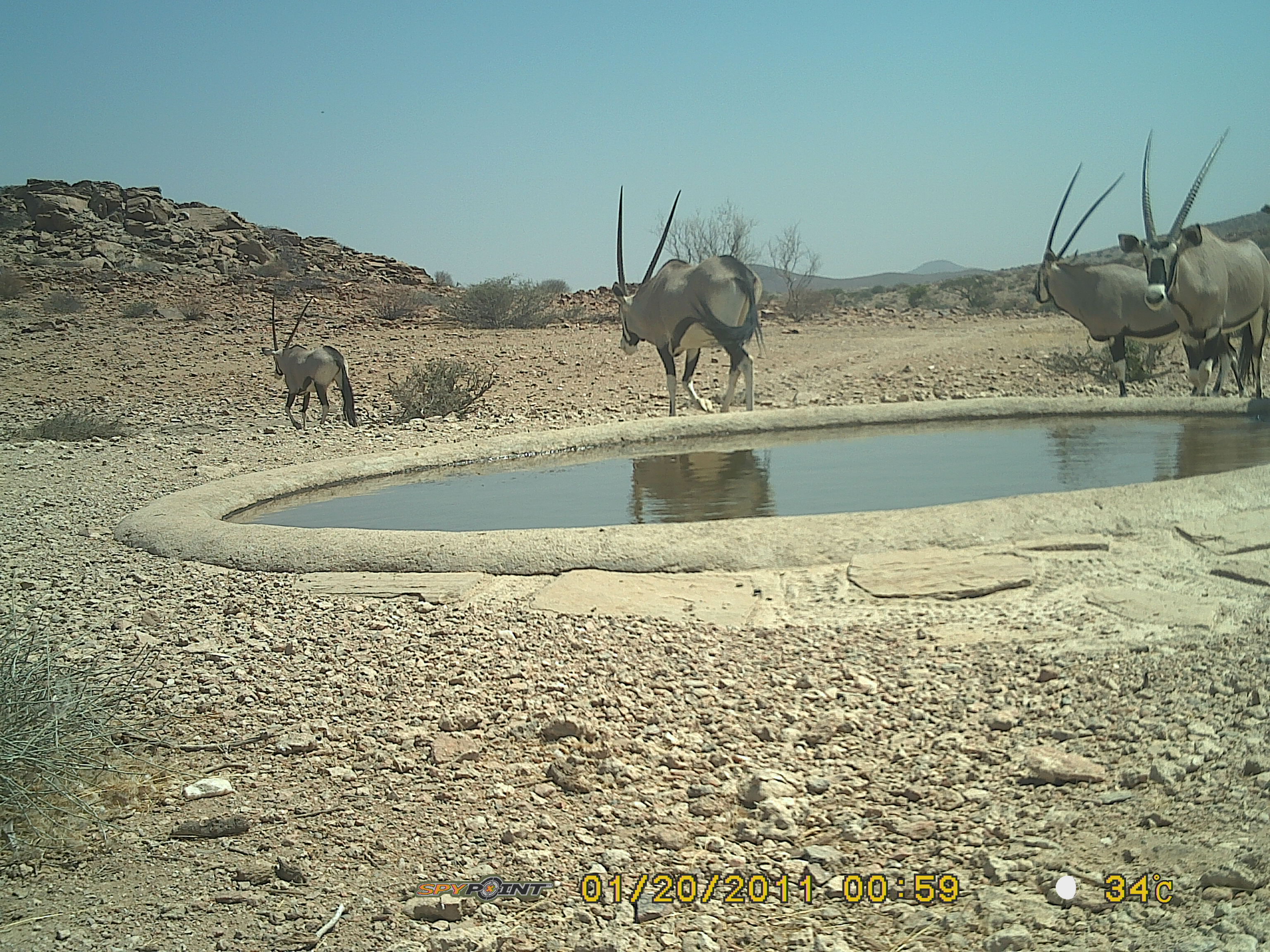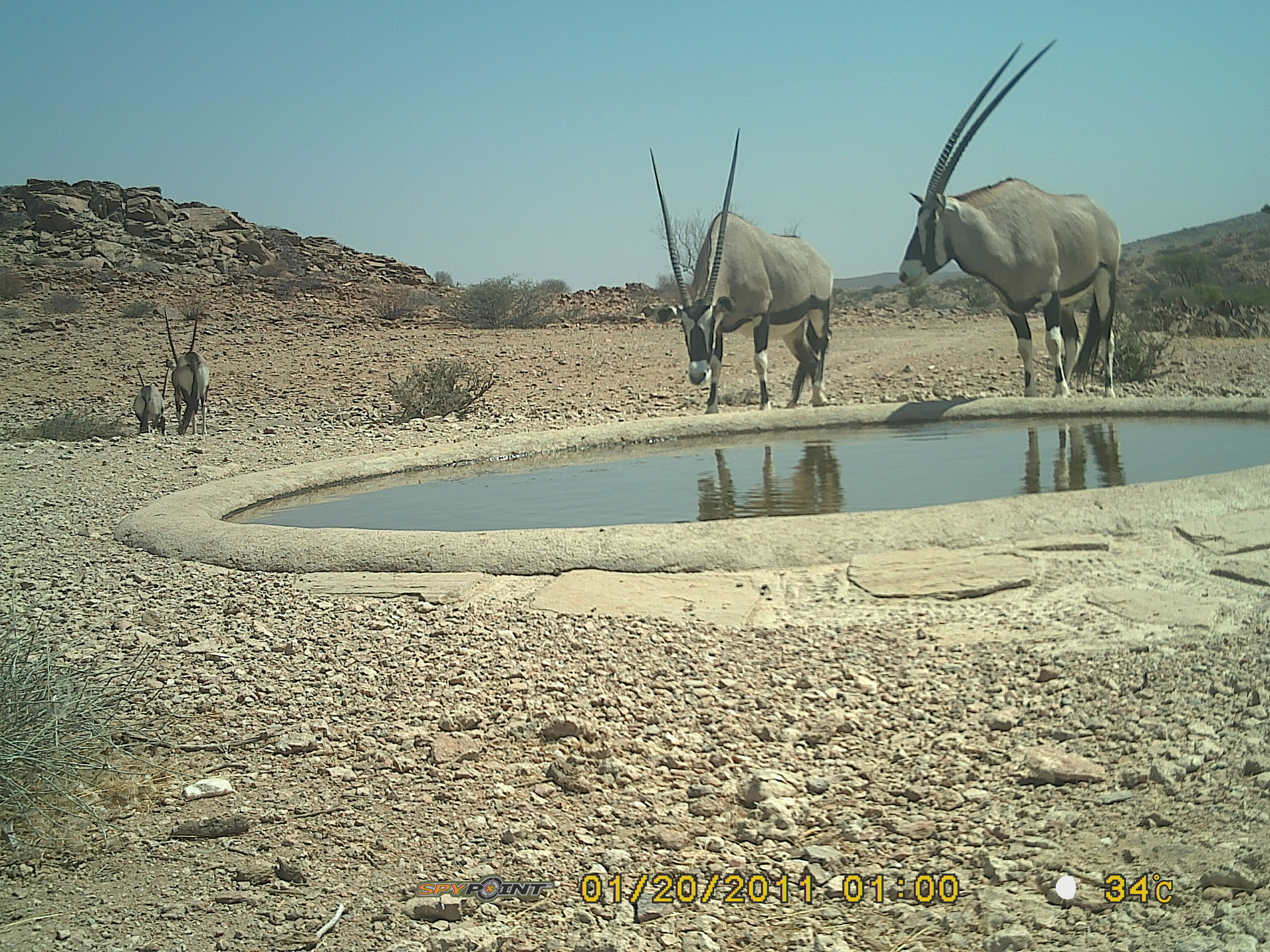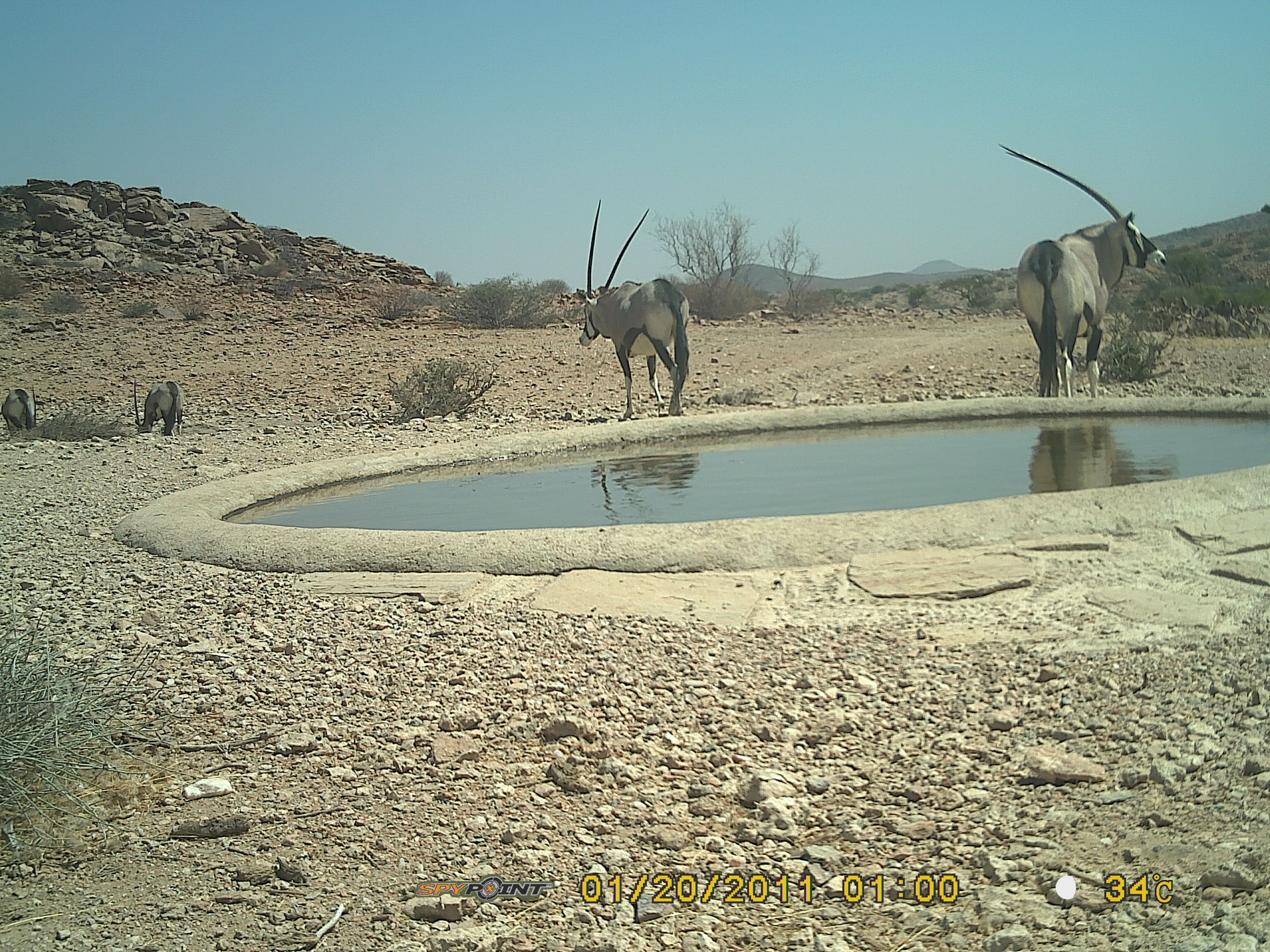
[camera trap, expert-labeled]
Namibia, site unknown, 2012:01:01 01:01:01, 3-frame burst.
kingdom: Animalia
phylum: Chordata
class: Mammalia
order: Perissodactyla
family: Equidae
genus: Equus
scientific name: Equus zebra hartmannae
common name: hartmann's mountain zebra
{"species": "Equus zebra hartmannae (hartmann's mountain zebra)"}